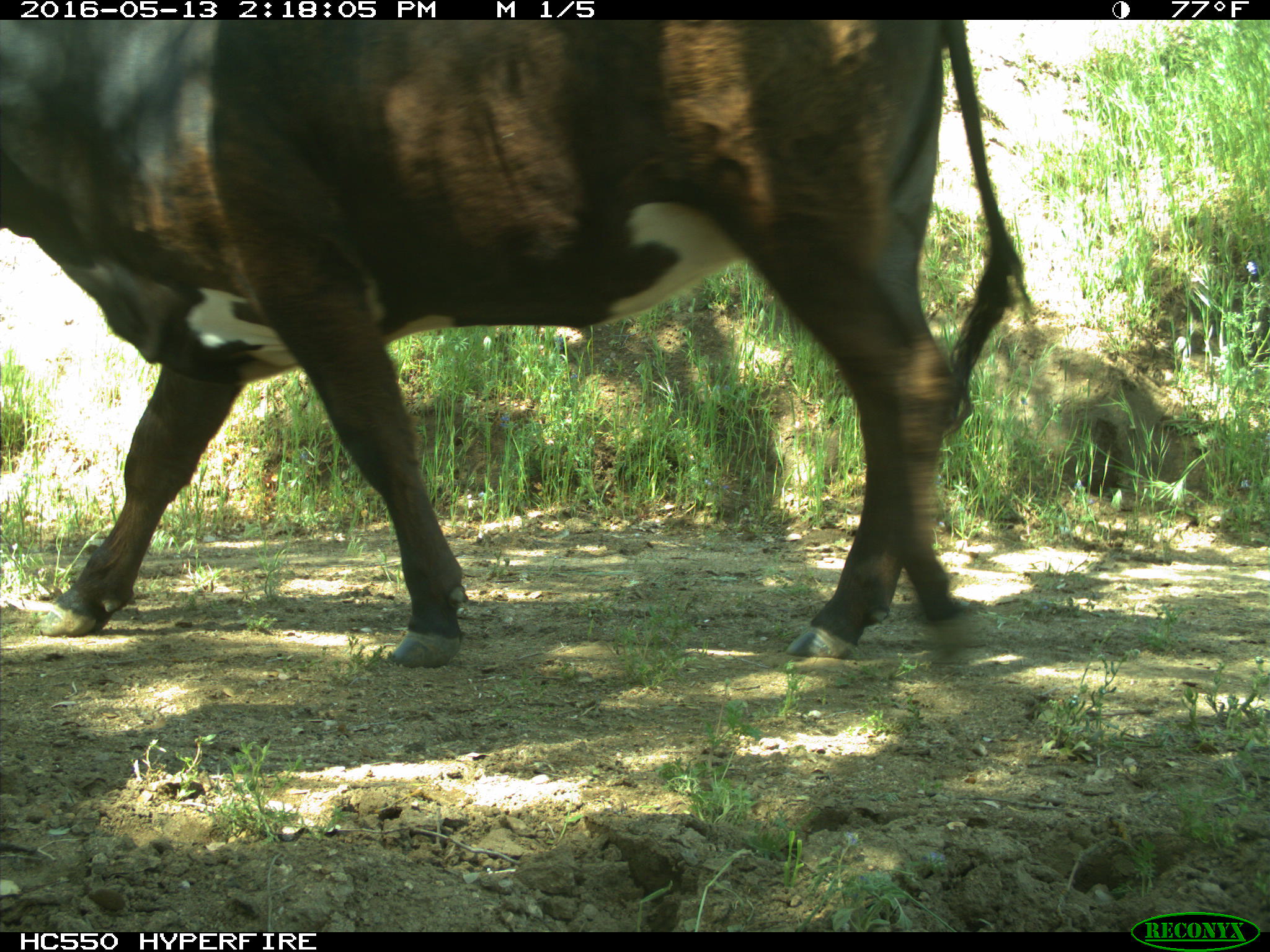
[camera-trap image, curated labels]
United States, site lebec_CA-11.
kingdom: Animalia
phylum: Chordata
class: Mammalia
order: Artiodactyla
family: Bovidae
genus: Bos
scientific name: Bos taurus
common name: domestic cow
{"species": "Bos taurus (domestic cow)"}